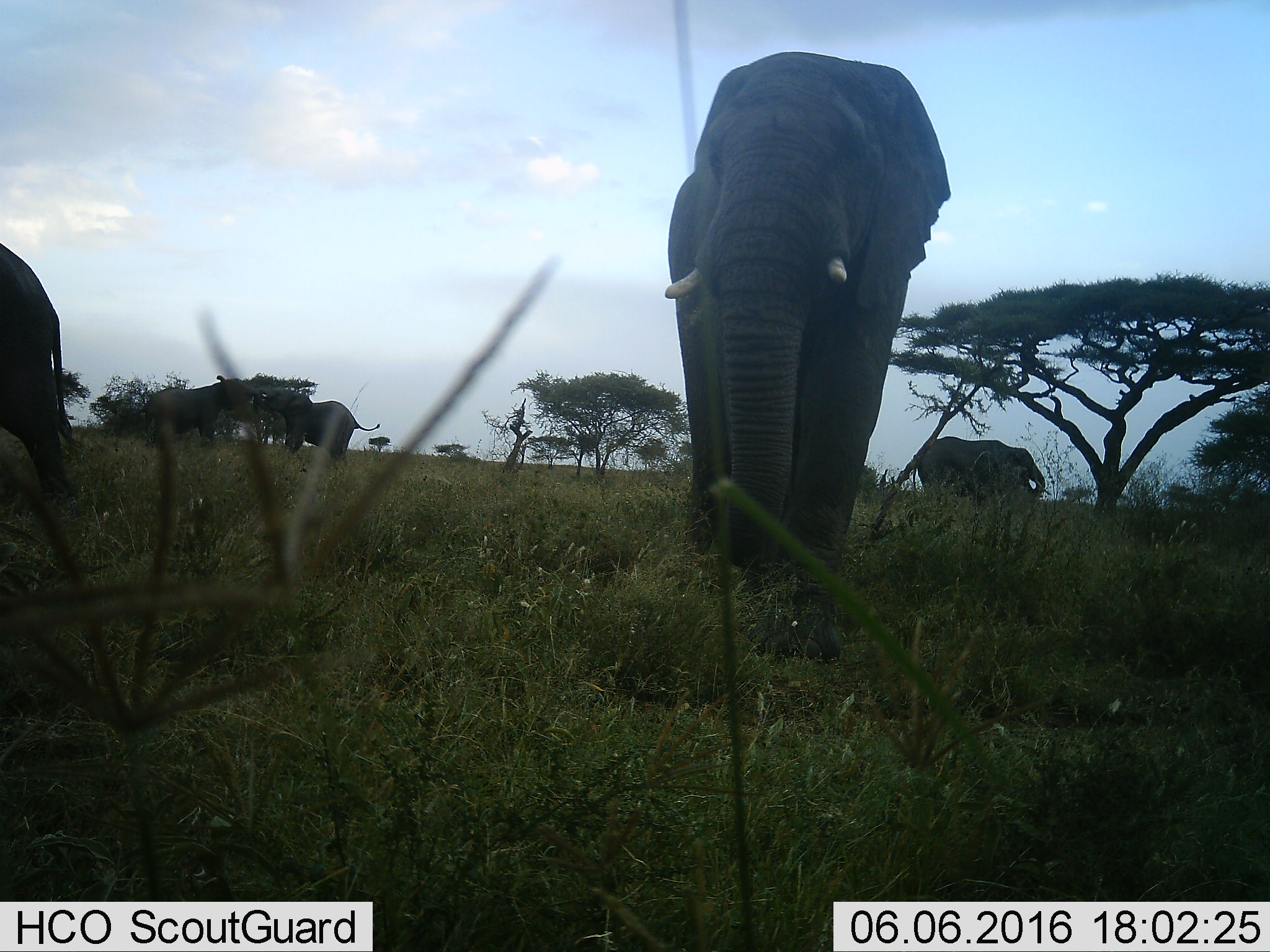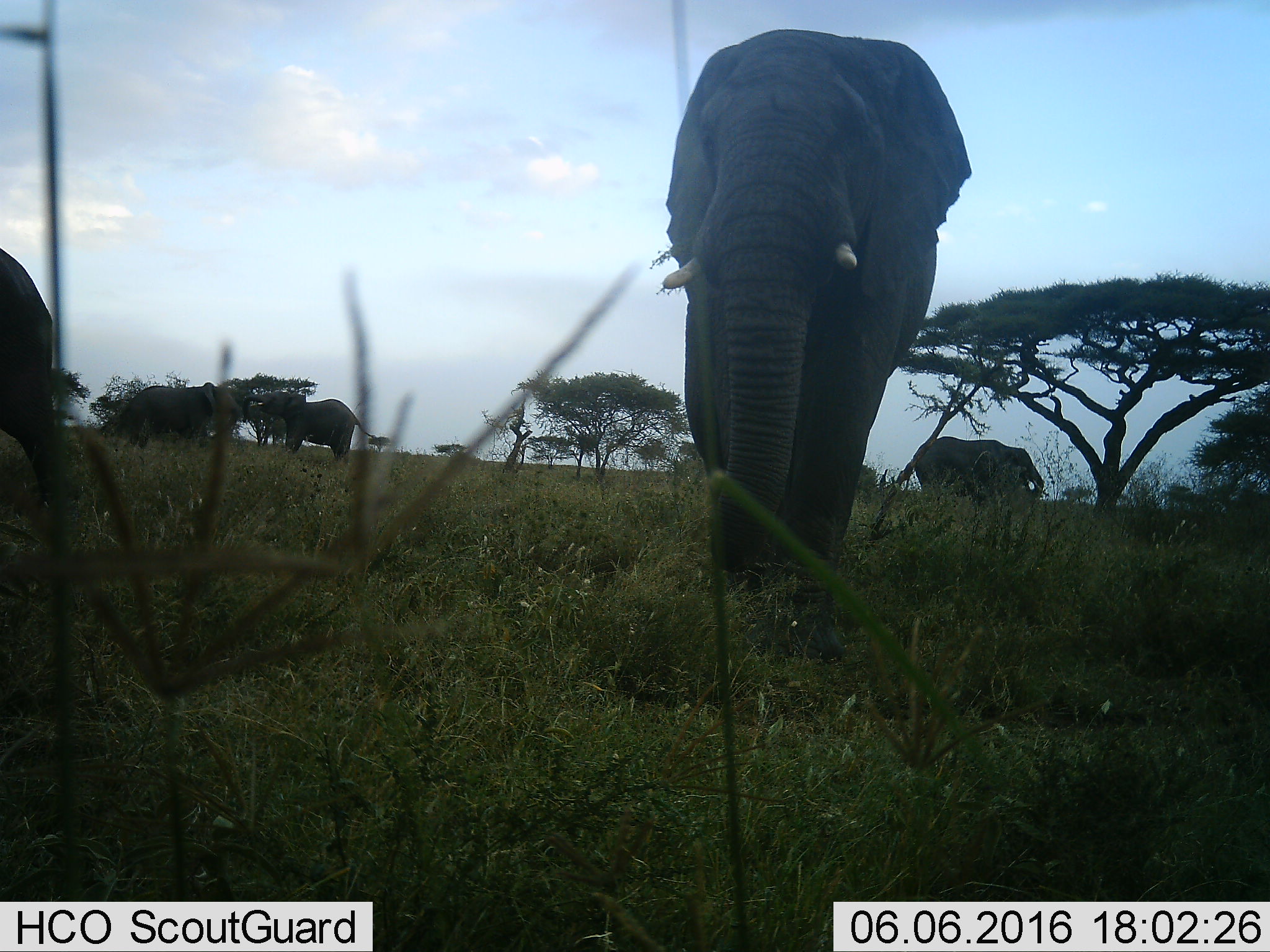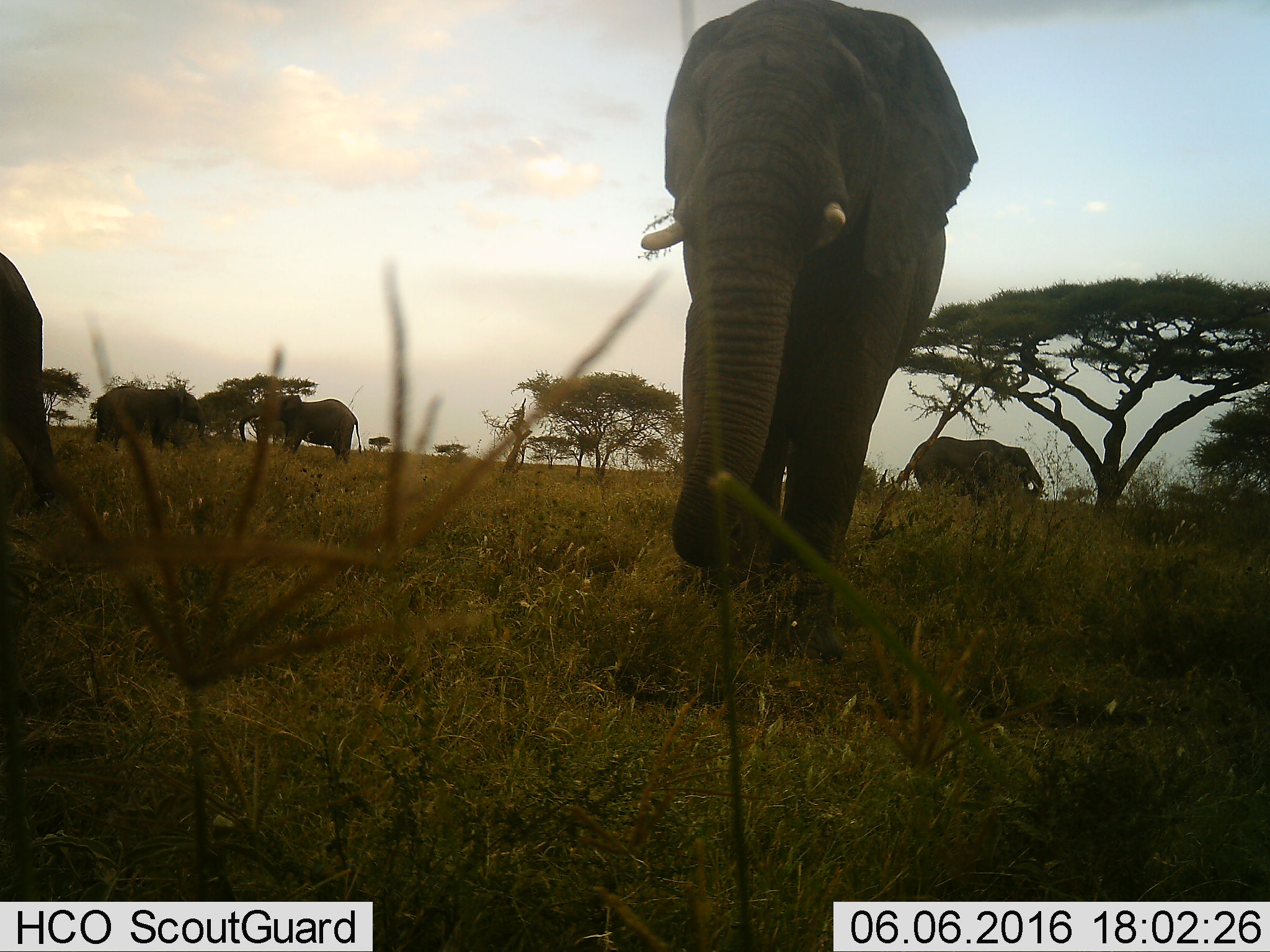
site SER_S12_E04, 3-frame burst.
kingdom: Animalia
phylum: Chordata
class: Mammalia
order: Proboscidea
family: Elephantidae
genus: Loxodonta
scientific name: Loxodonta africana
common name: african bush elephant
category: elephant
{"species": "elephant (african bush elephant) (Loxodonta africana)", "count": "5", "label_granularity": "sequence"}